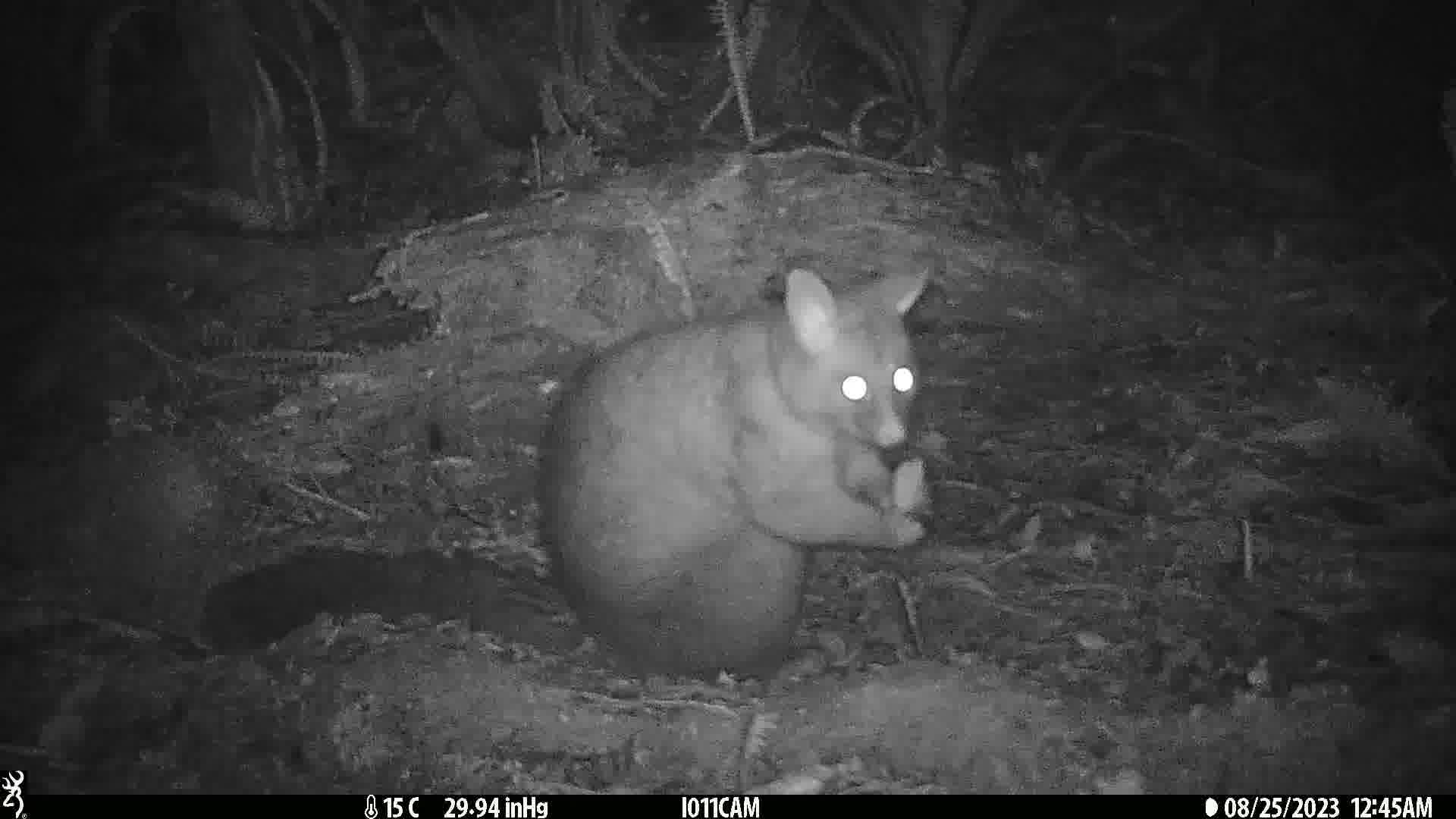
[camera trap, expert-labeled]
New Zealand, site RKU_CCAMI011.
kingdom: Animalia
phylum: Chordata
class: Mammalia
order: Diprotodontia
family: Phalangeridae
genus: Trichosurus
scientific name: Trichosurus vulpecula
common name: common brushtail possum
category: possum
Possum (common brushtail possum) (Trichosurus vulpecula).